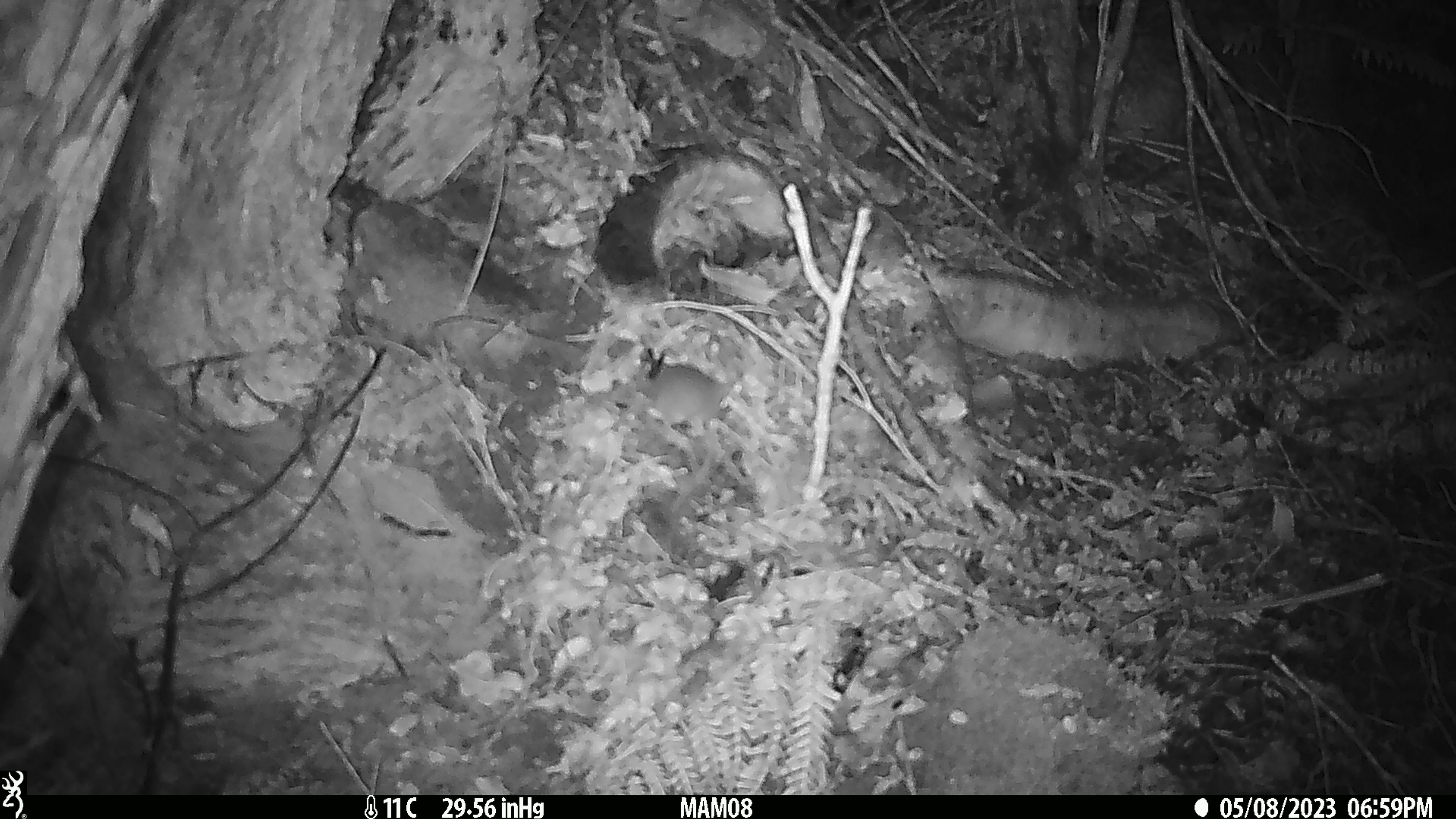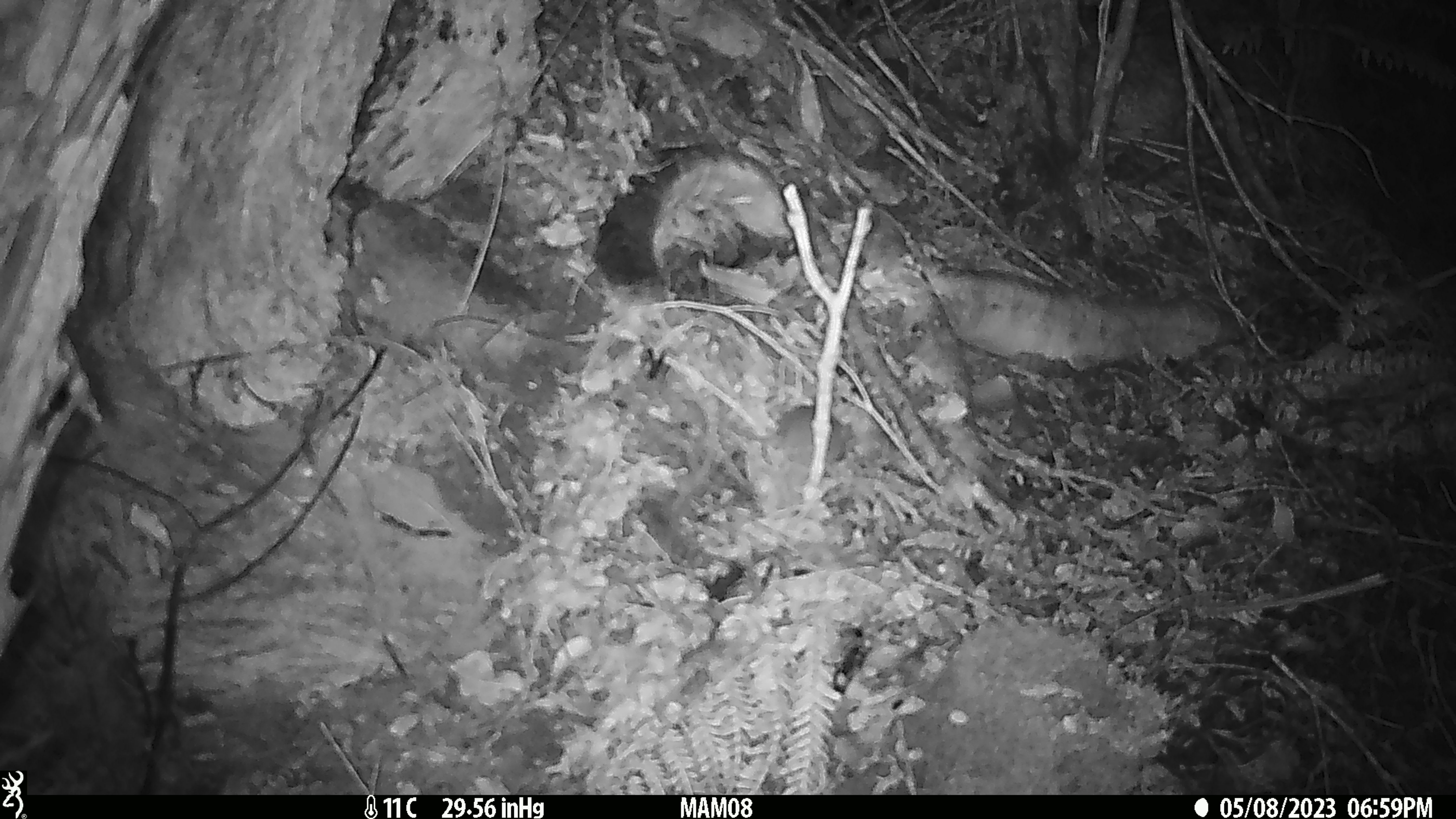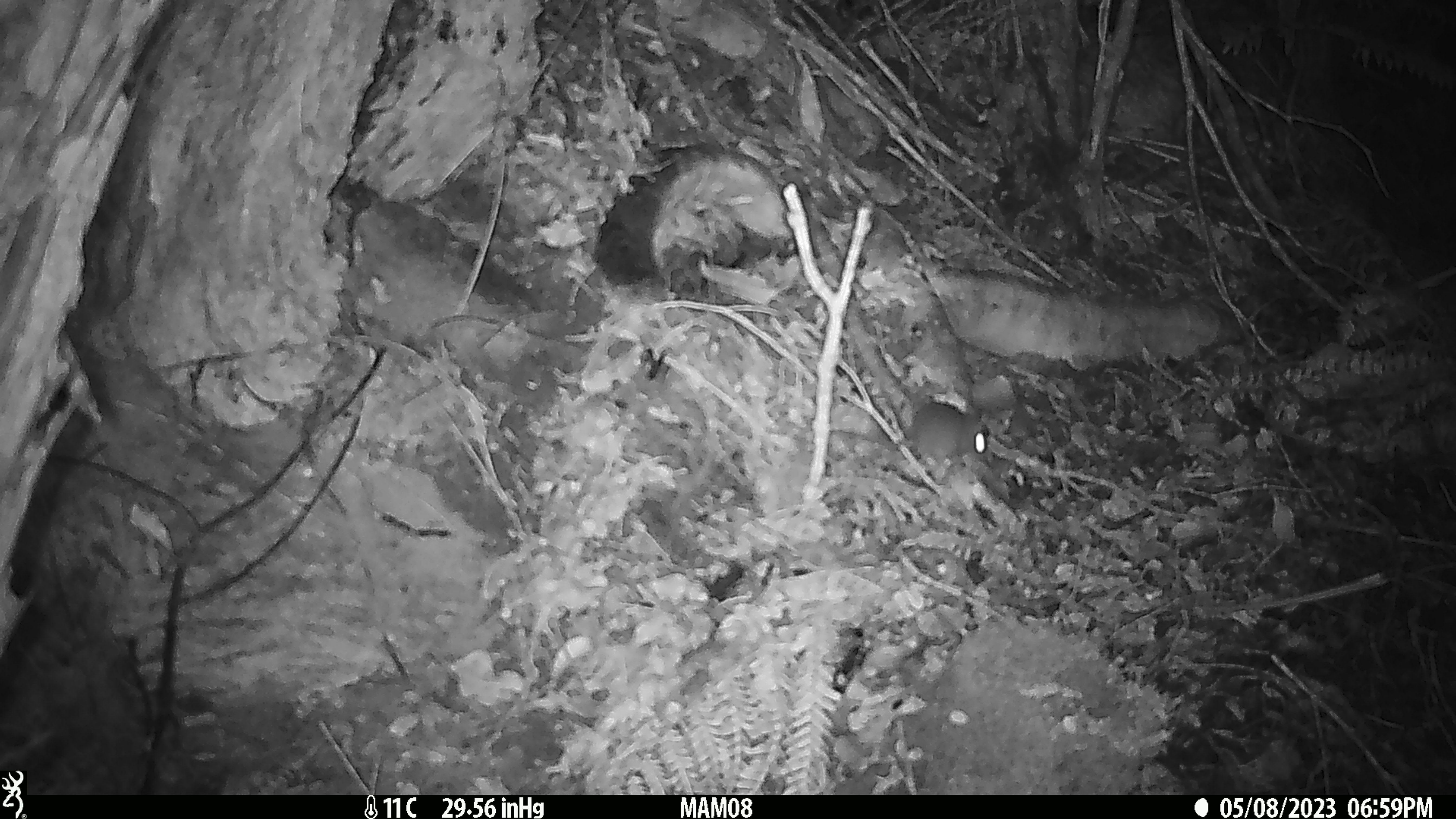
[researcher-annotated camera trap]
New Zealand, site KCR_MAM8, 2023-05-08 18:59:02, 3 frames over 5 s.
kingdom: Animalia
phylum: Chordata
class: Mammalia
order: Rodentia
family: Muridae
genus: Mus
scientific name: Mus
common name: mouse